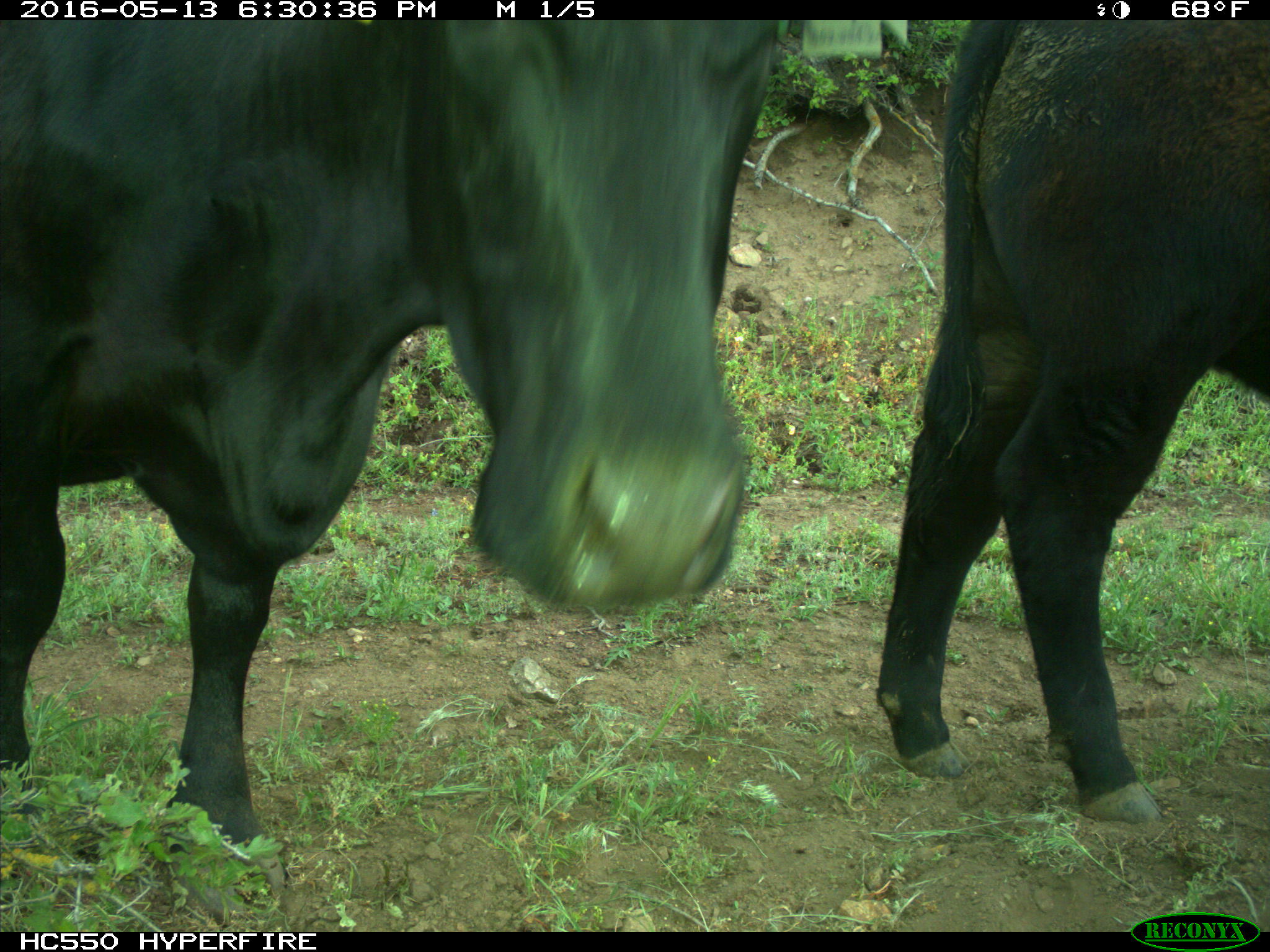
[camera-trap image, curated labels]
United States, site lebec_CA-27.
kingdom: Animalia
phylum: Chordata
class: Mammalia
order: Artiodactyla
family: Bovidae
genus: Bos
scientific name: Bos taurus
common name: domestic cow